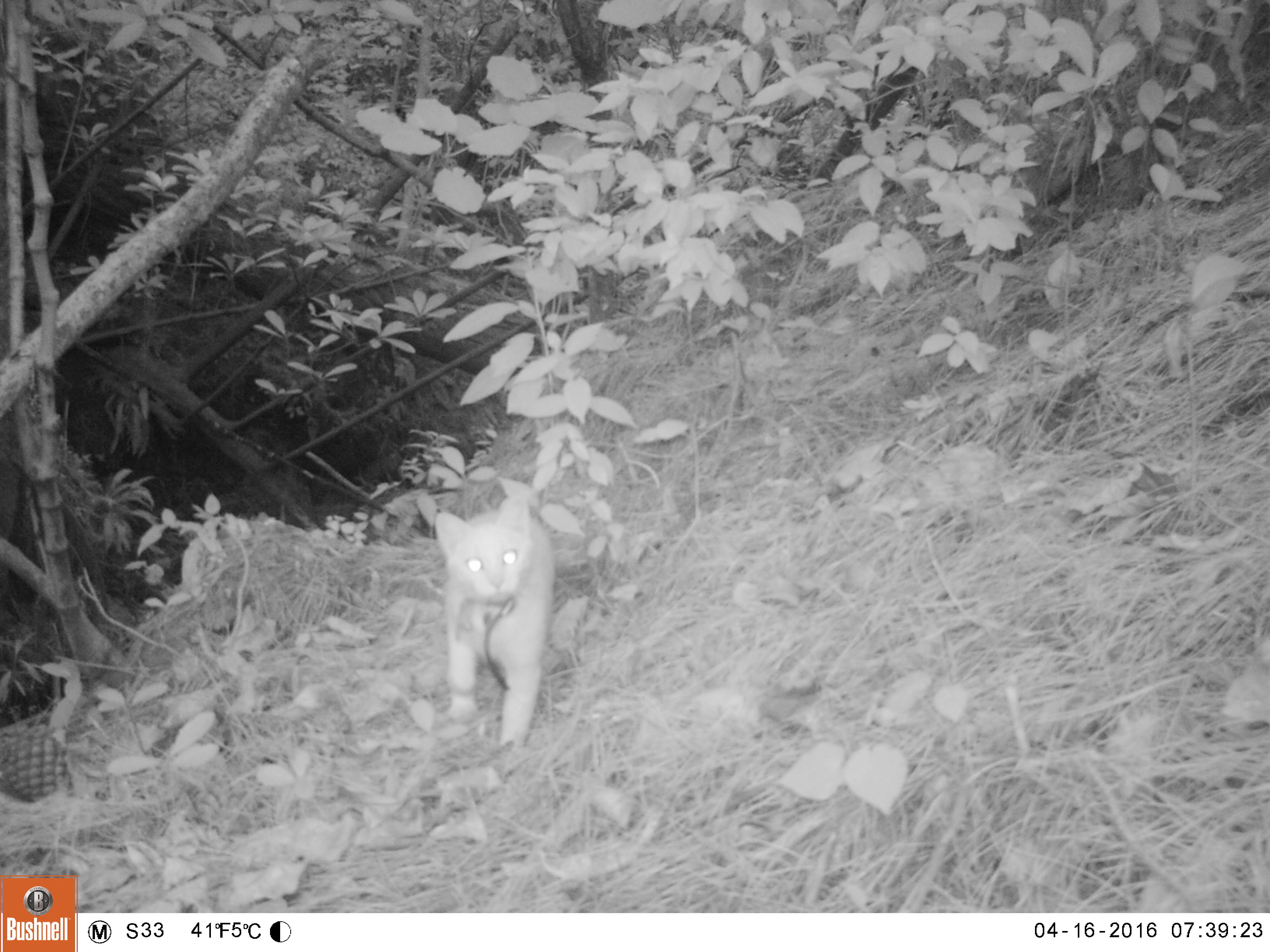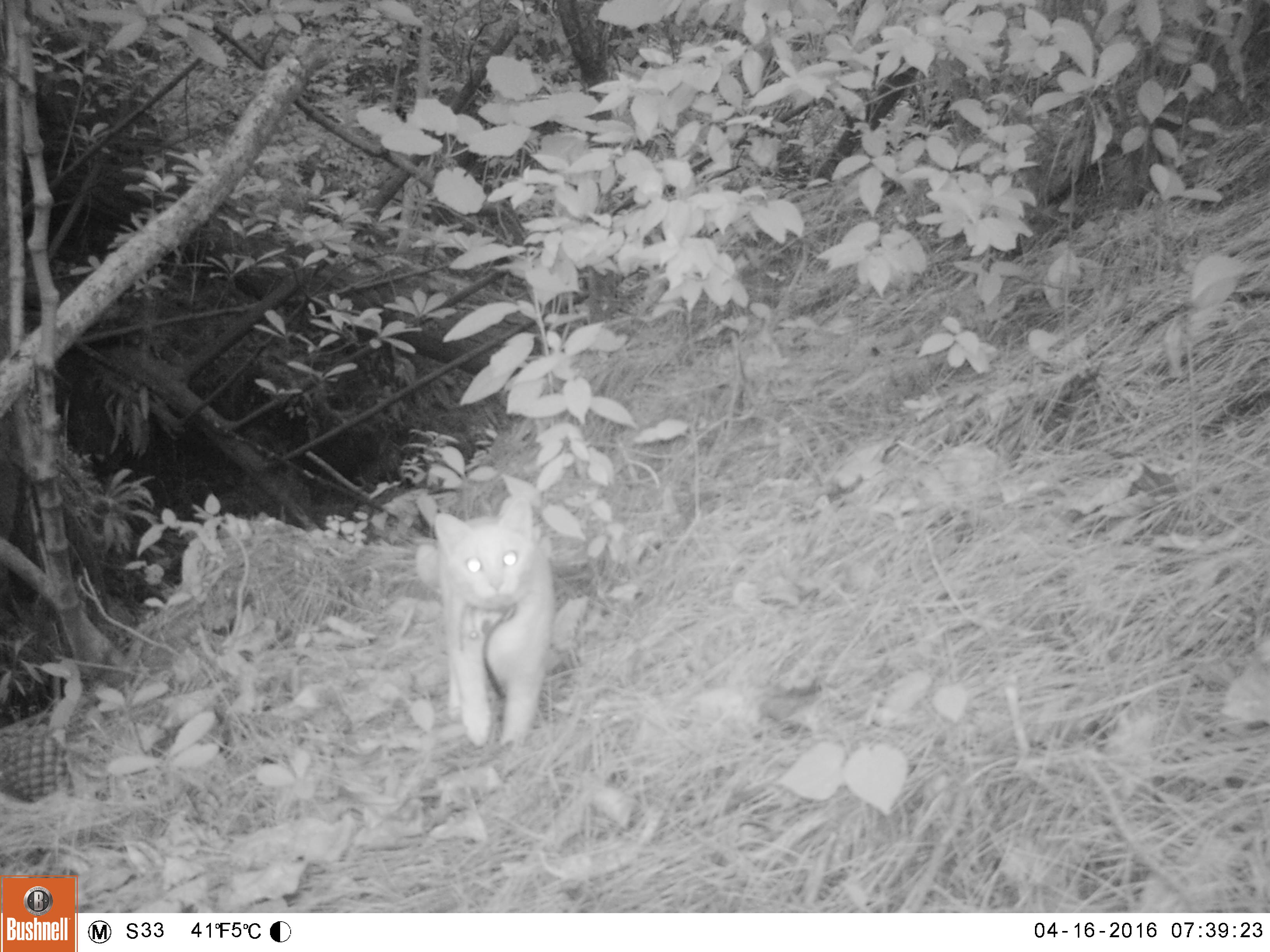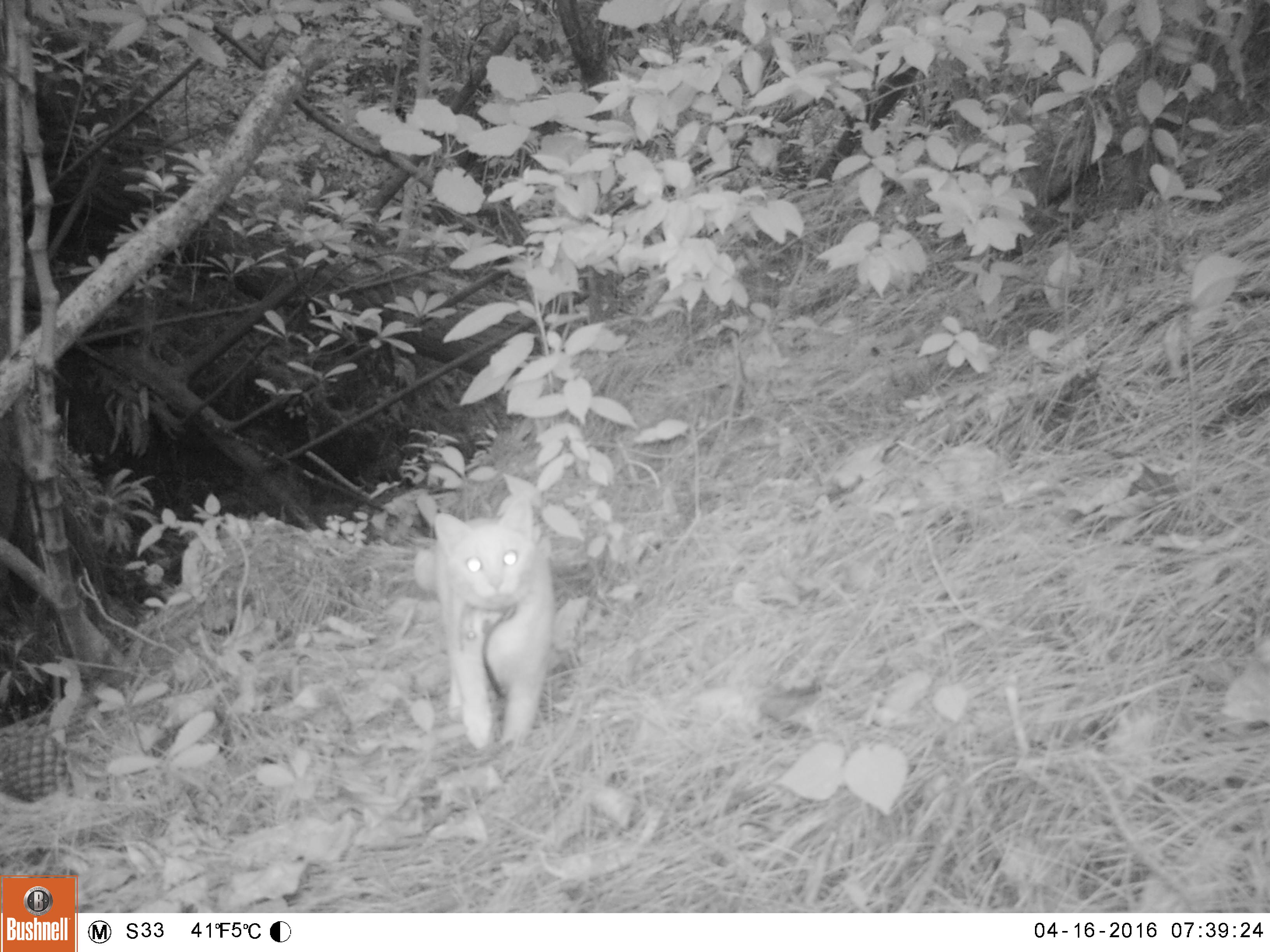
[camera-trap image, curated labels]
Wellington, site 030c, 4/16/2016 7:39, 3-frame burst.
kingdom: Animalia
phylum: Chordata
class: Mammalia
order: Carnivora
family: Felidae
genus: Felis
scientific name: Felis catus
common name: cat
Cat (Felis catus).